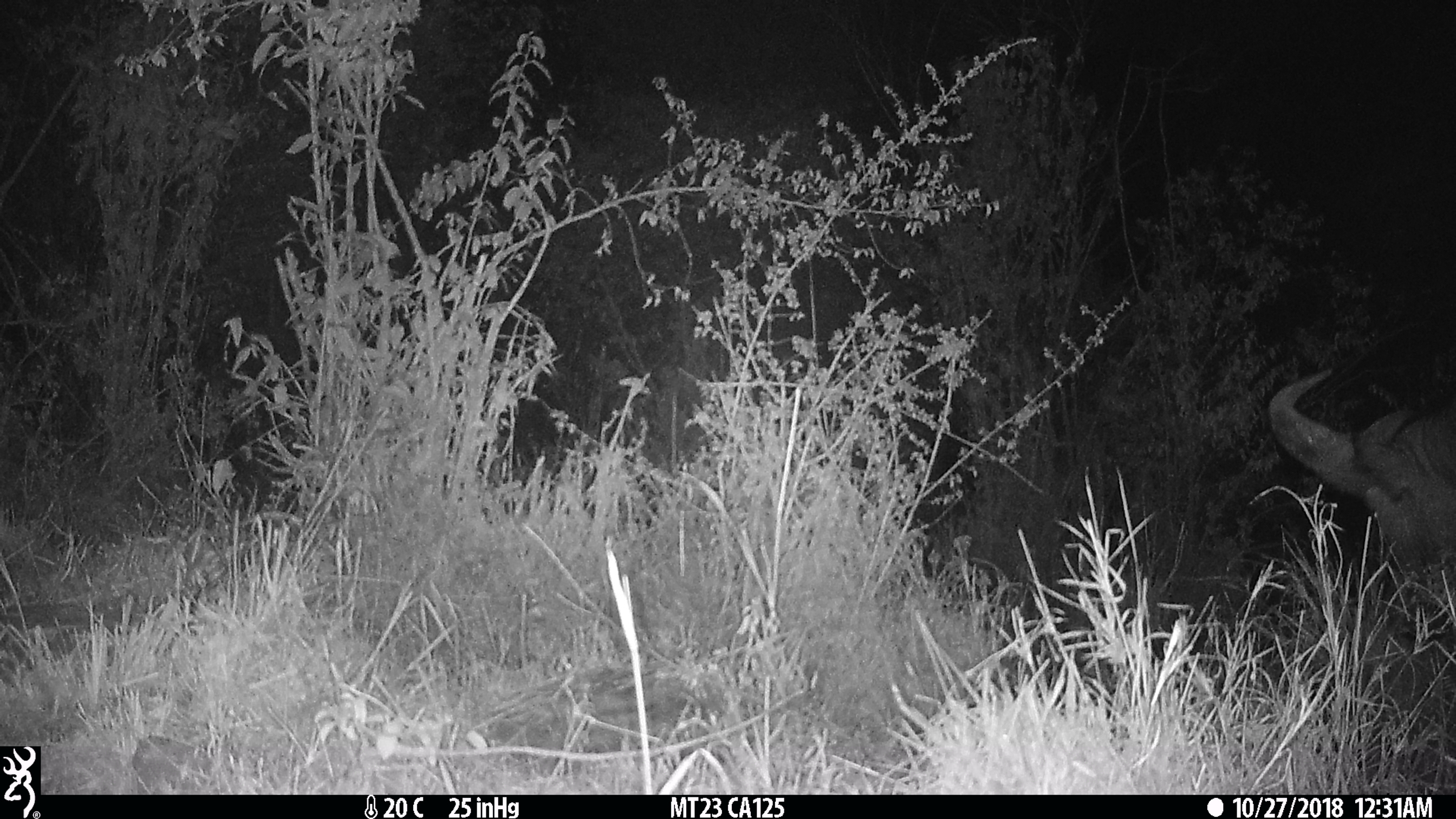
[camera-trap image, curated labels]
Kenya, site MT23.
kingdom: Animalia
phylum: Chordata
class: Mammalia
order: Artiodactyla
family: Bovidae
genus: Syncerus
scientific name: Syncerus caffer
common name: buffalo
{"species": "buffalo (Syncerus caffer)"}